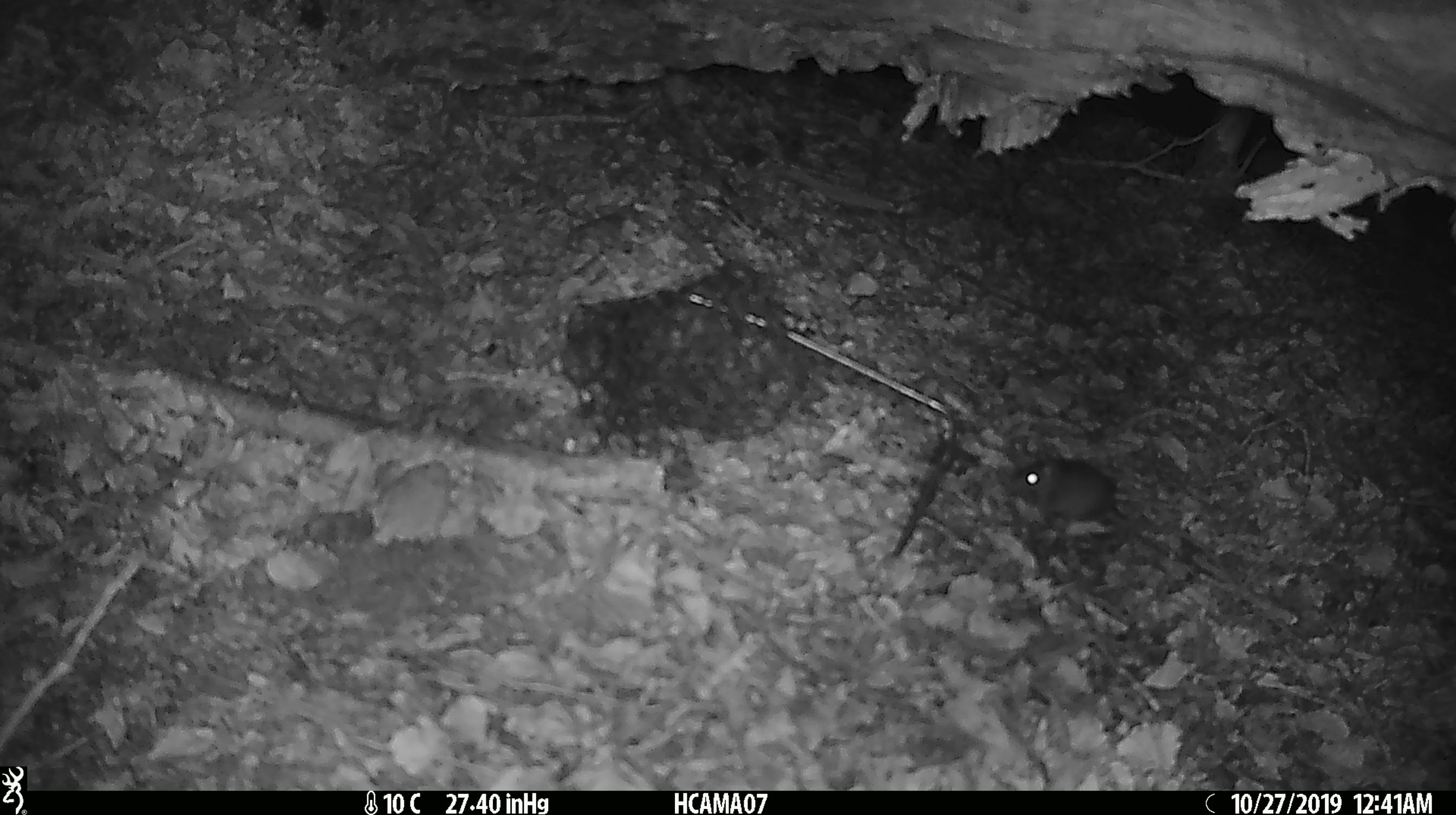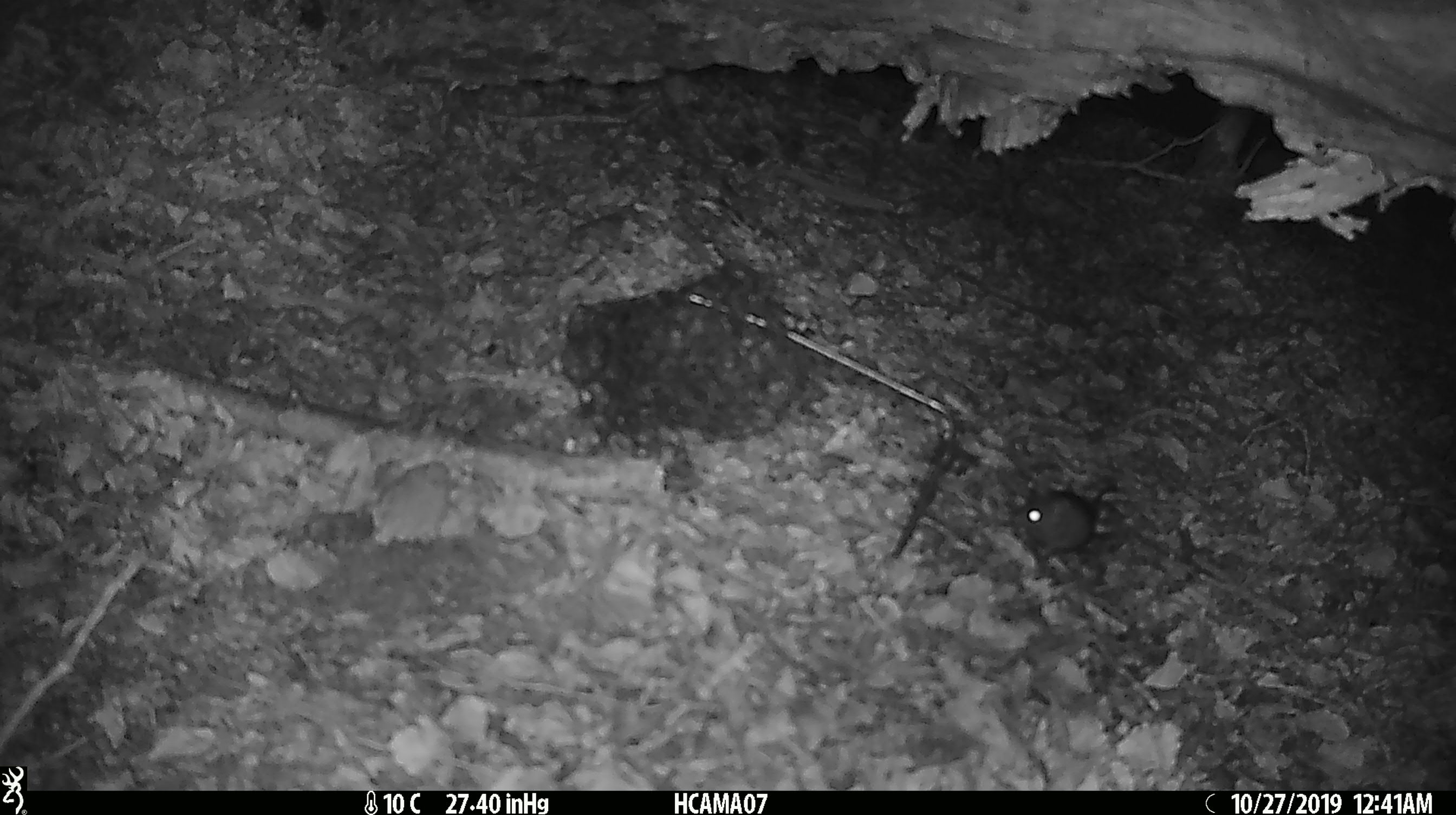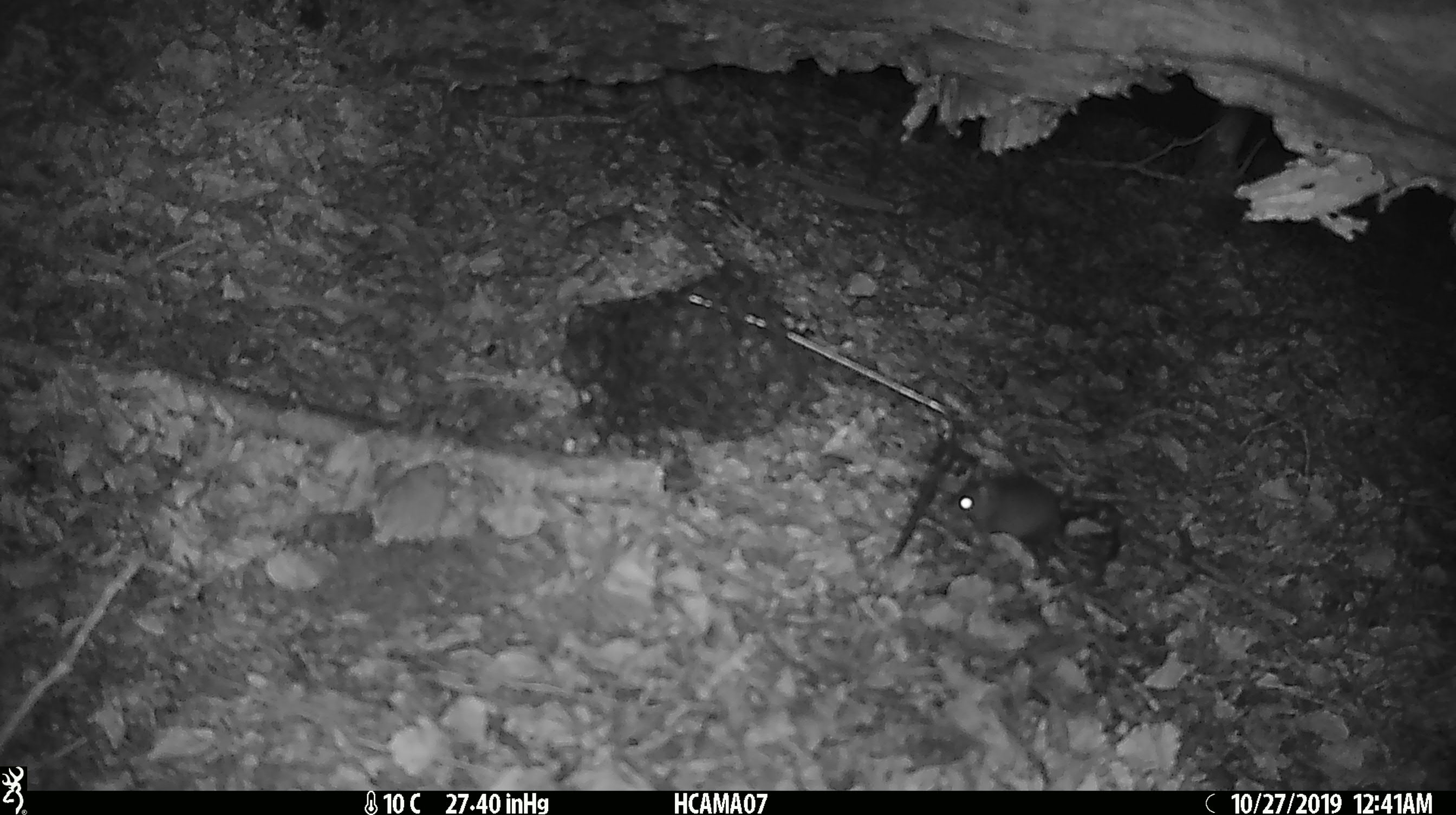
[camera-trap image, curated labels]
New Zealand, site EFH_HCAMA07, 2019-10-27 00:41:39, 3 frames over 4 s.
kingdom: Animalia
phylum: Chordata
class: Mammalia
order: Rodentia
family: Muridae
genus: Mus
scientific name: Mus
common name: mouse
Mouse (Mus).